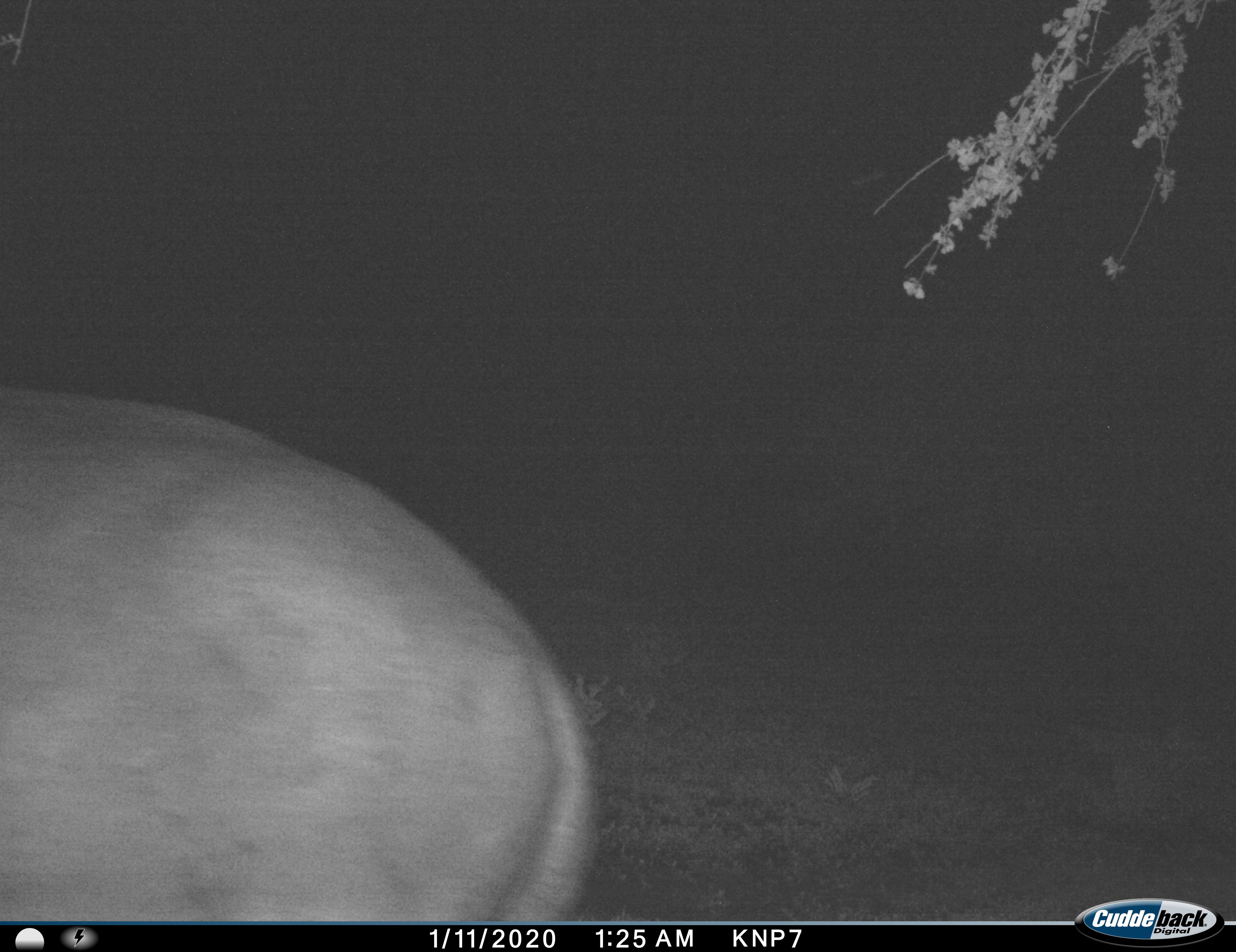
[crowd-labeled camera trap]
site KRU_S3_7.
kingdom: Animalia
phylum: Chordata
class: Mammalia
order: Artiodactyla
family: Hippopotamidae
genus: Hippopotamus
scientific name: Hippopotamus amphibius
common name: hippopotamus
Hippopotamus (Hippopotamus amphibius), count 1. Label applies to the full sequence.